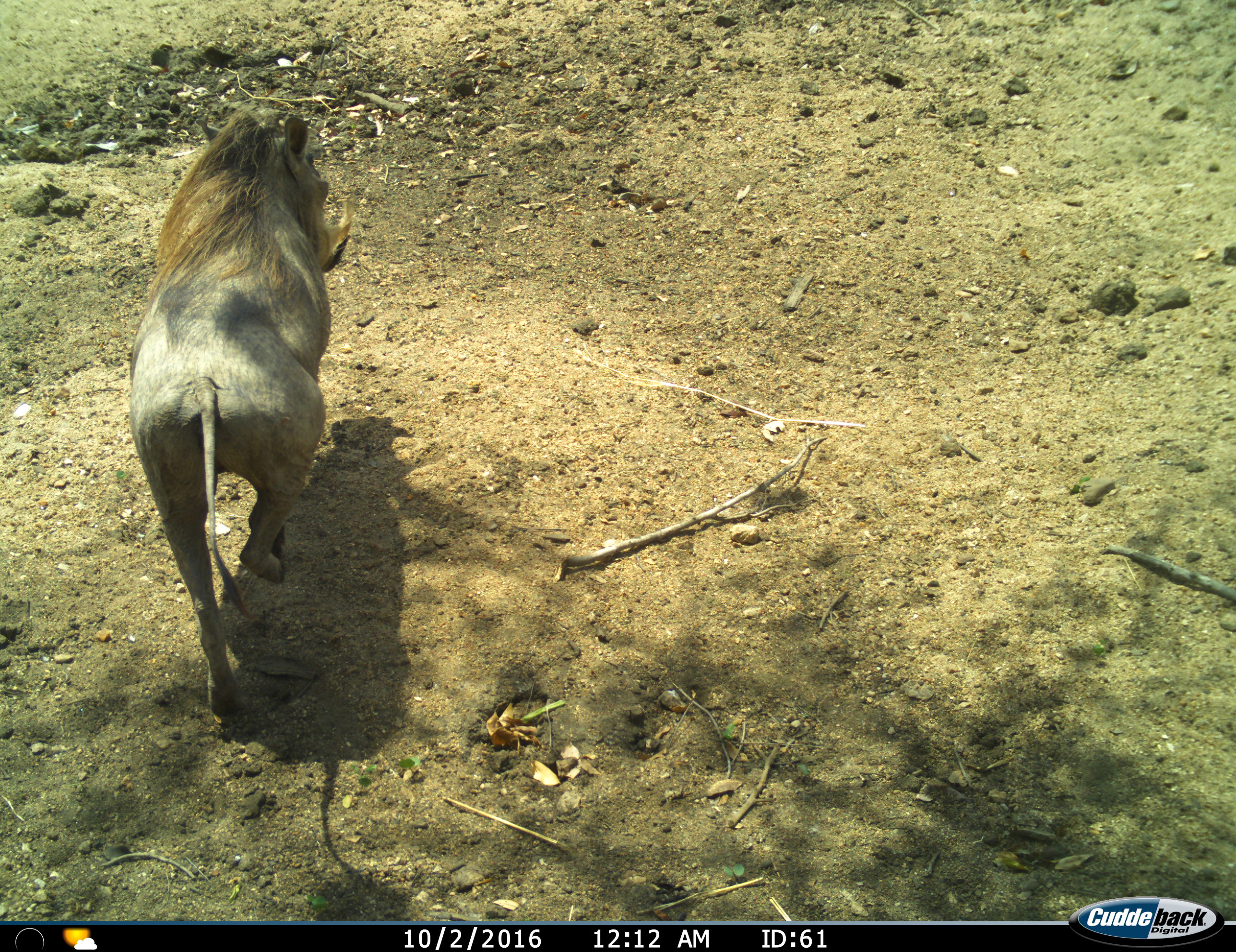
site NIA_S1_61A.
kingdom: Animalia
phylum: Chordata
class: Mammalia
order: Artiodactyla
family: Suidae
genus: Phacochoerus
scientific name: Phacochoerus africanus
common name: warthog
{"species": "warthog (Phacochoerus africanus)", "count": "1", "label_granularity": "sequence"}